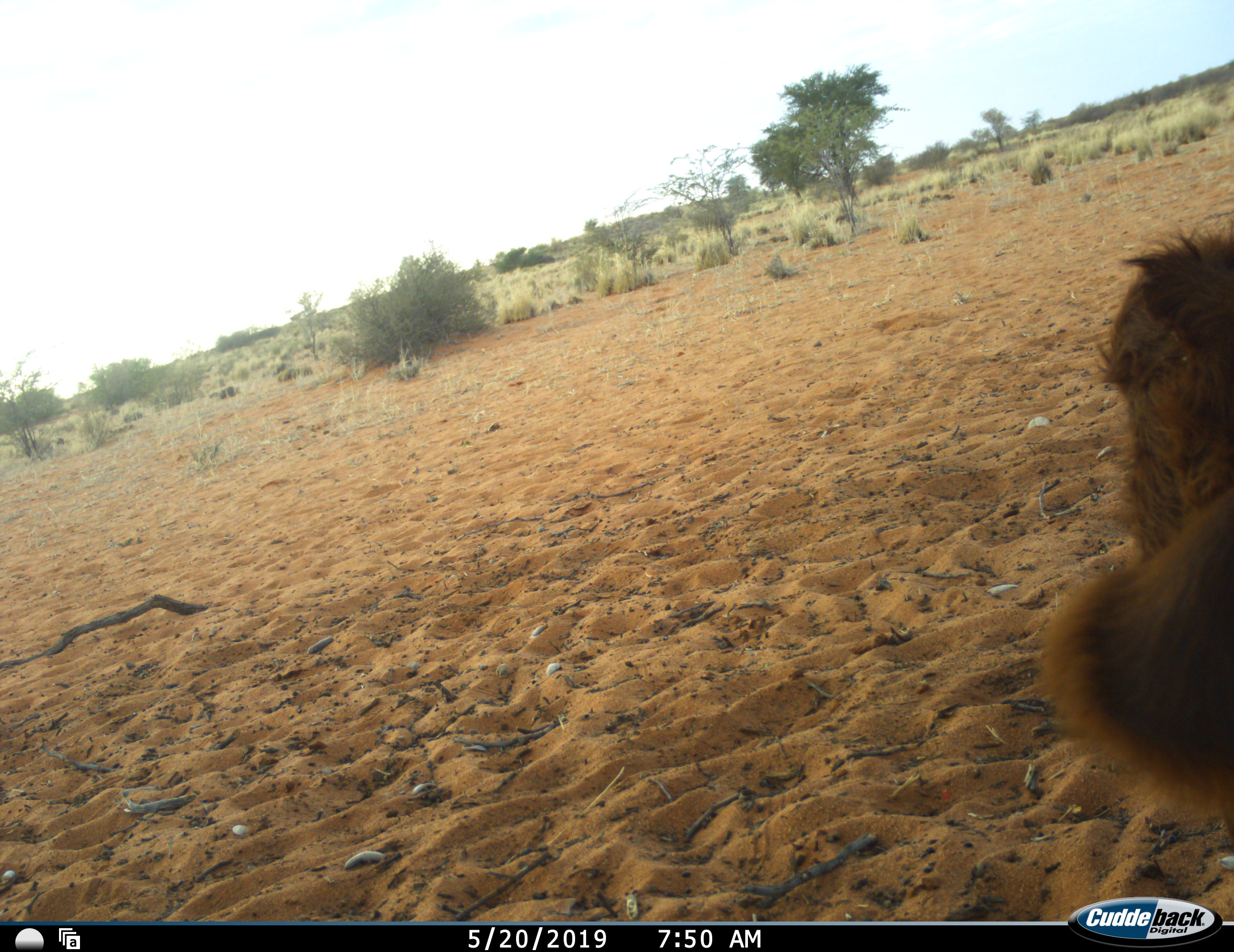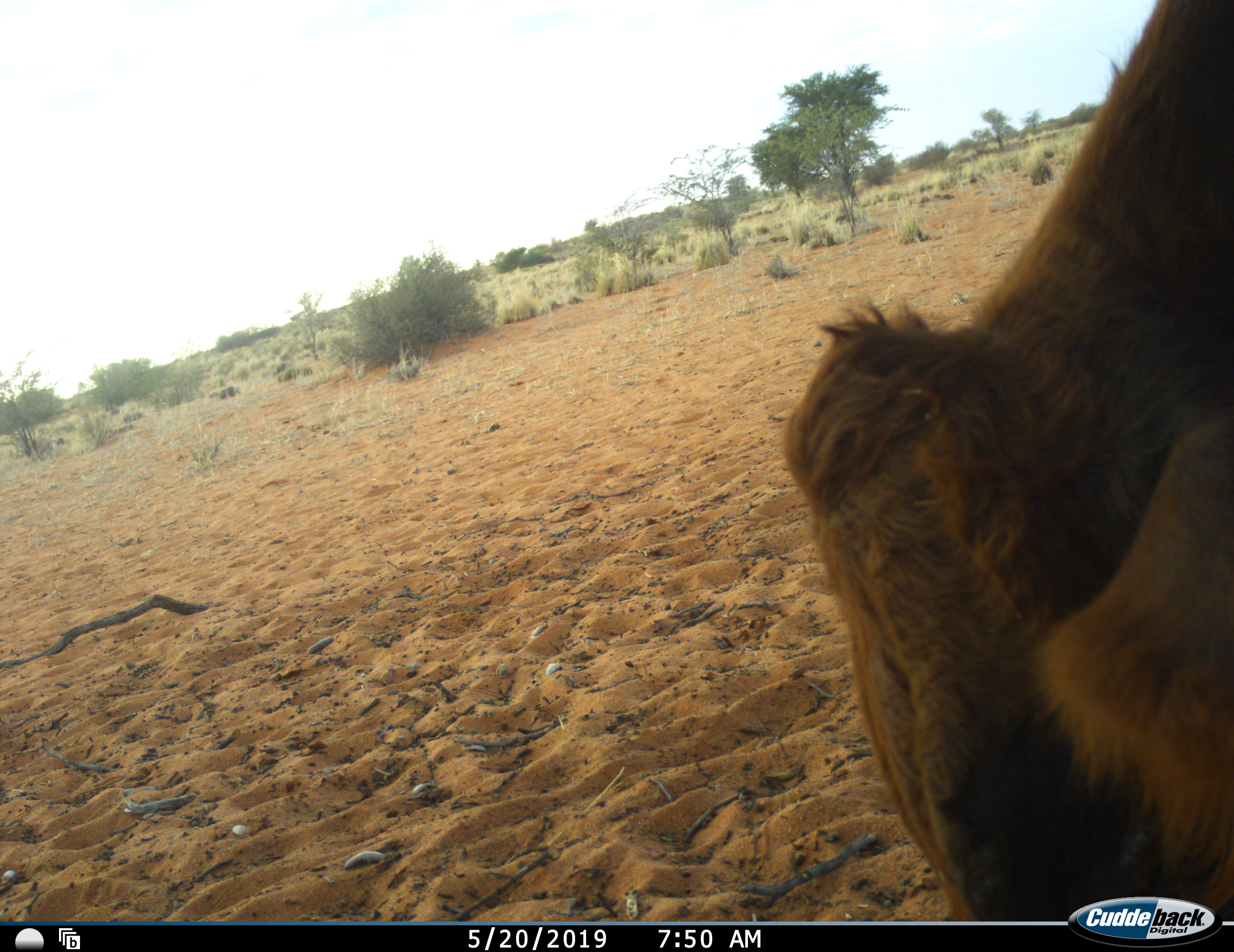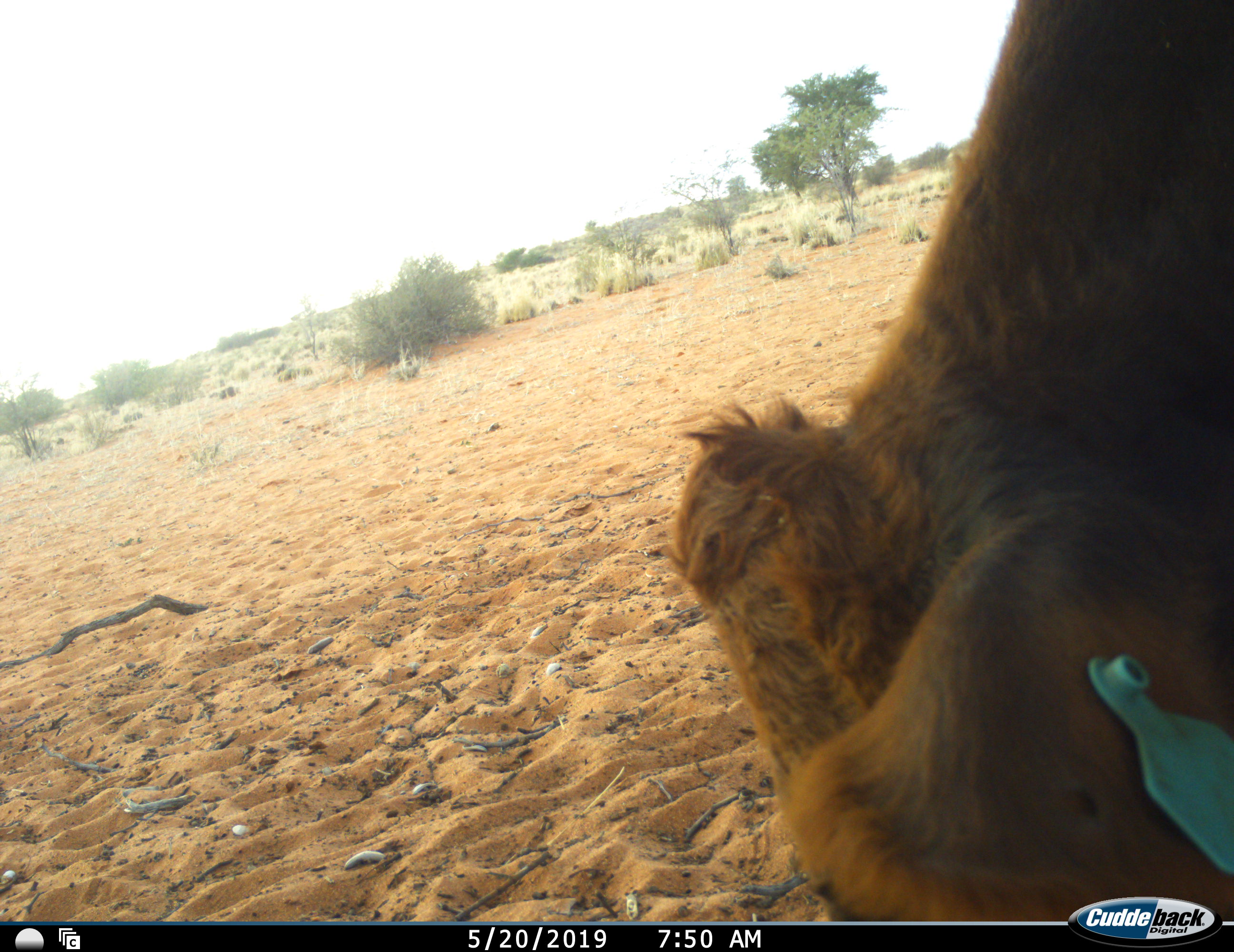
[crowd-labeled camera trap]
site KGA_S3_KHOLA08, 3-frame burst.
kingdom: Animalia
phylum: Chordata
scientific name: Vertebrata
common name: domestic animal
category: domesticanimal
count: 1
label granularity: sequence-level